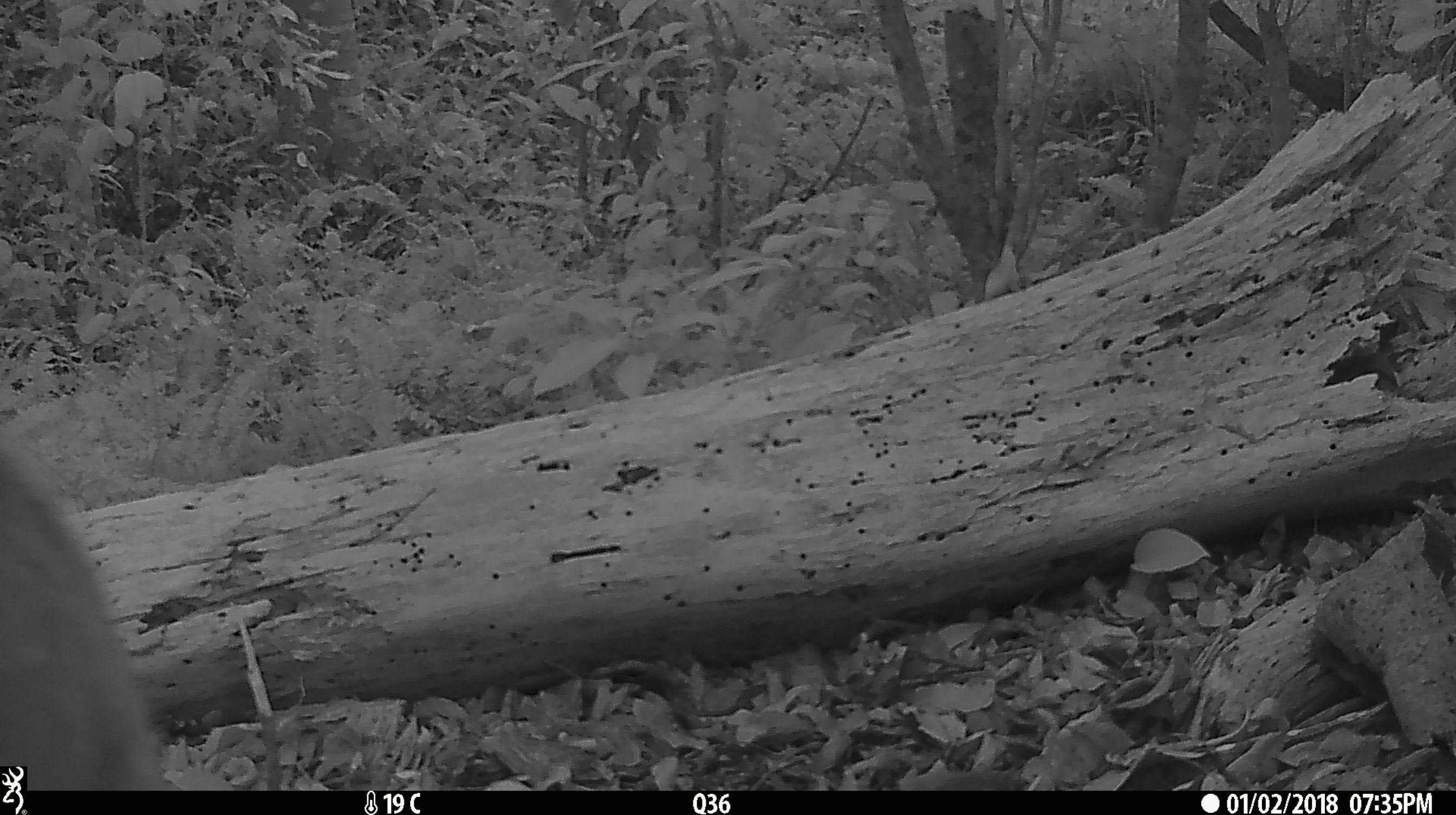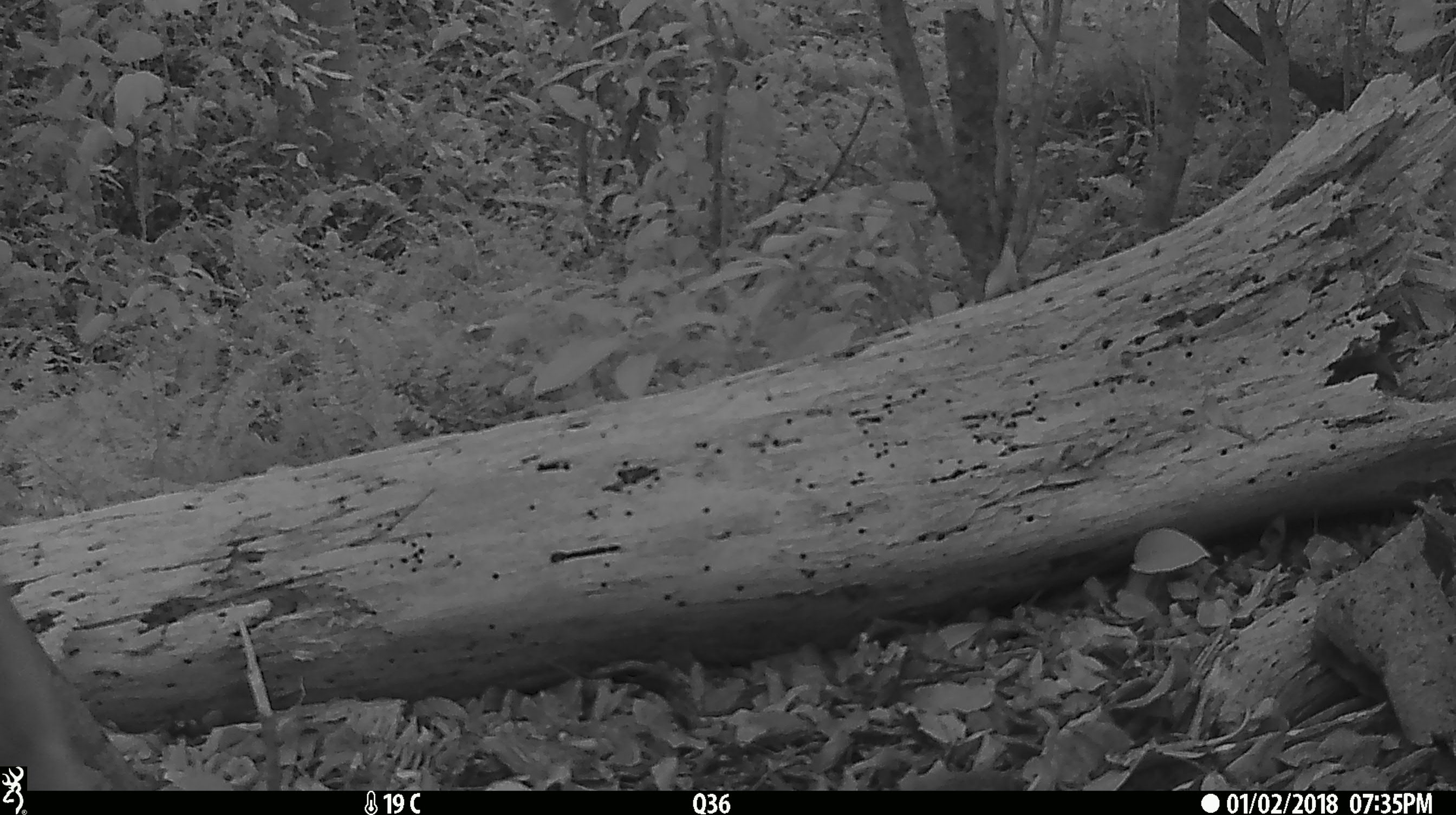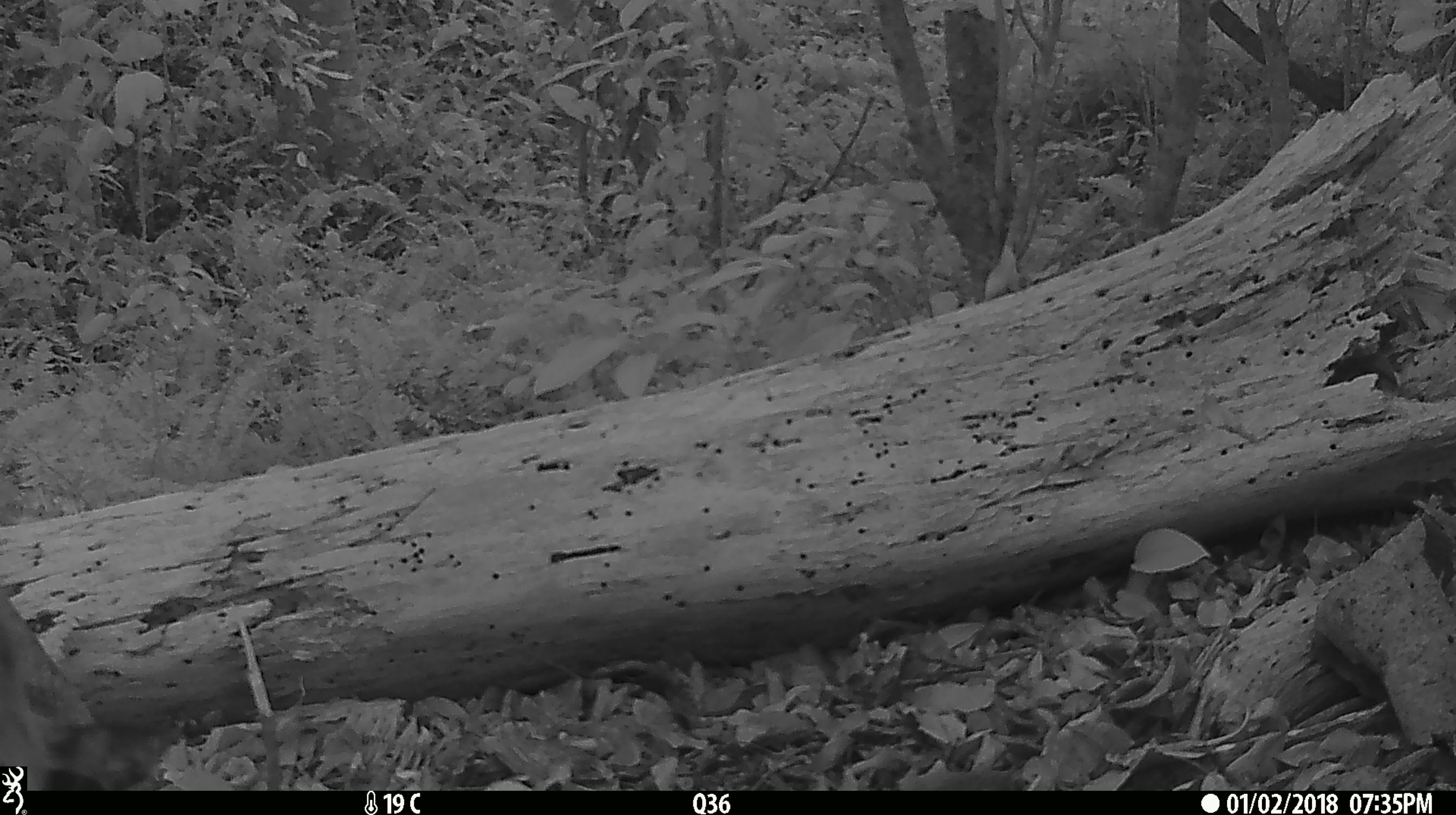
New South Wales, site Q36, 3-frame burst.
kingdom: Animalia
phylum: Chordata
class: Mammalia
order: Carnivora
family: Canidae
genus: Canis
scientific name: Canis familiaris dingo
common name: dingo